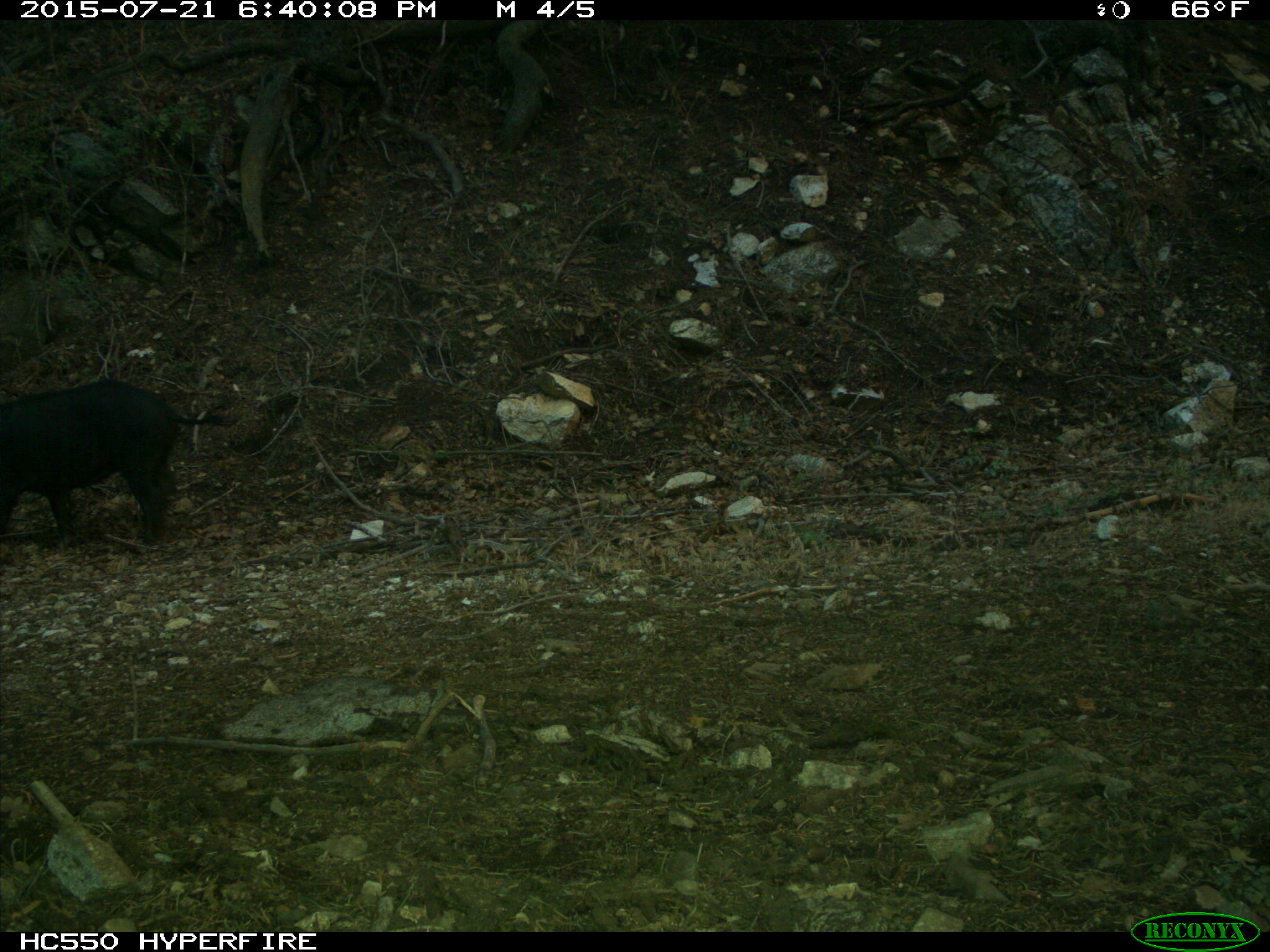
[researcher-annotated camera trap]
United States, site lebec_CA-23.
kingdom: Animalia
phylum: Chordata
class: Mammalia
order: Artiodactyla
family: Suidae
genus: Sus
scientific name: Sus scrofa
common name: wild boar